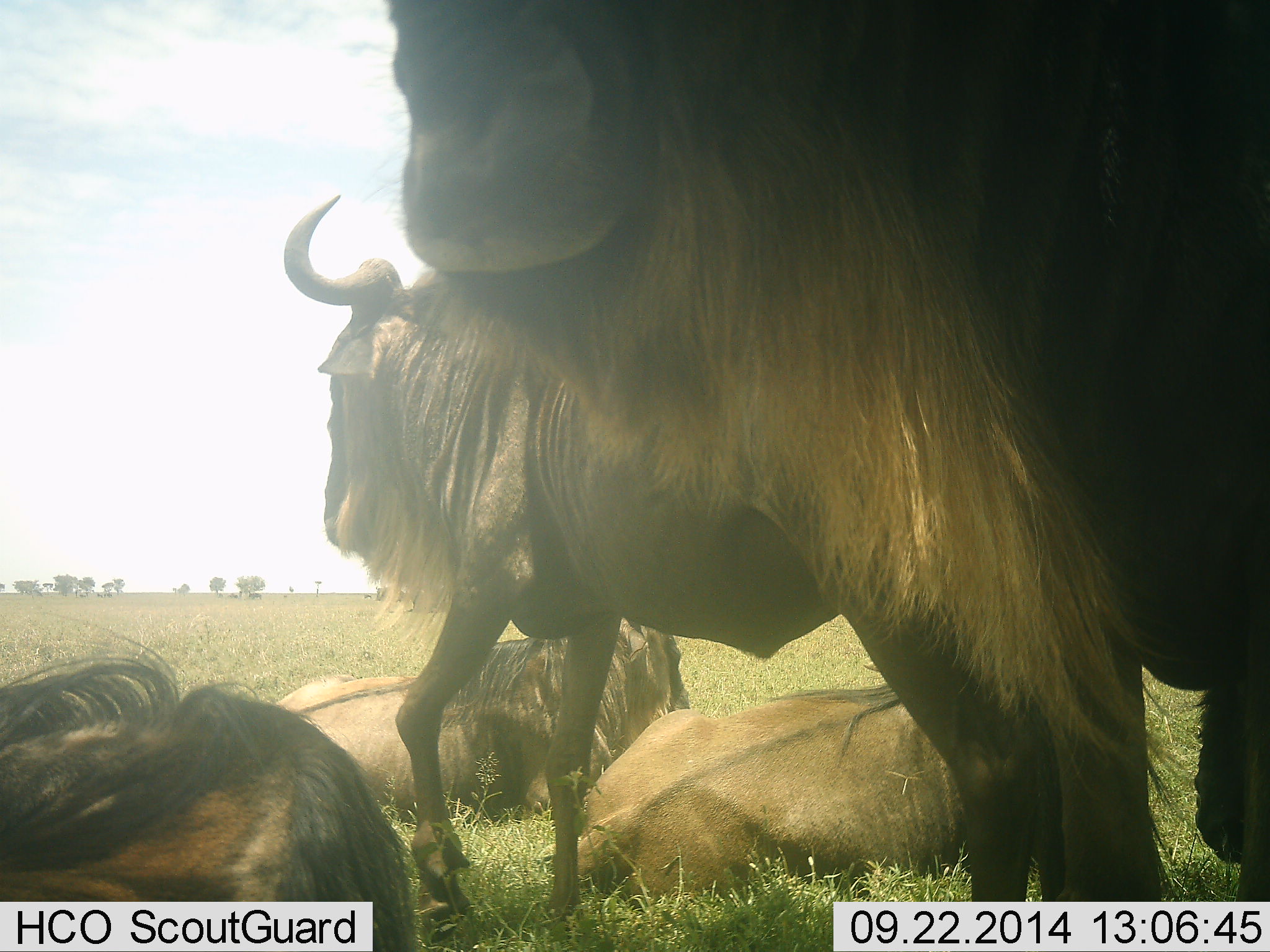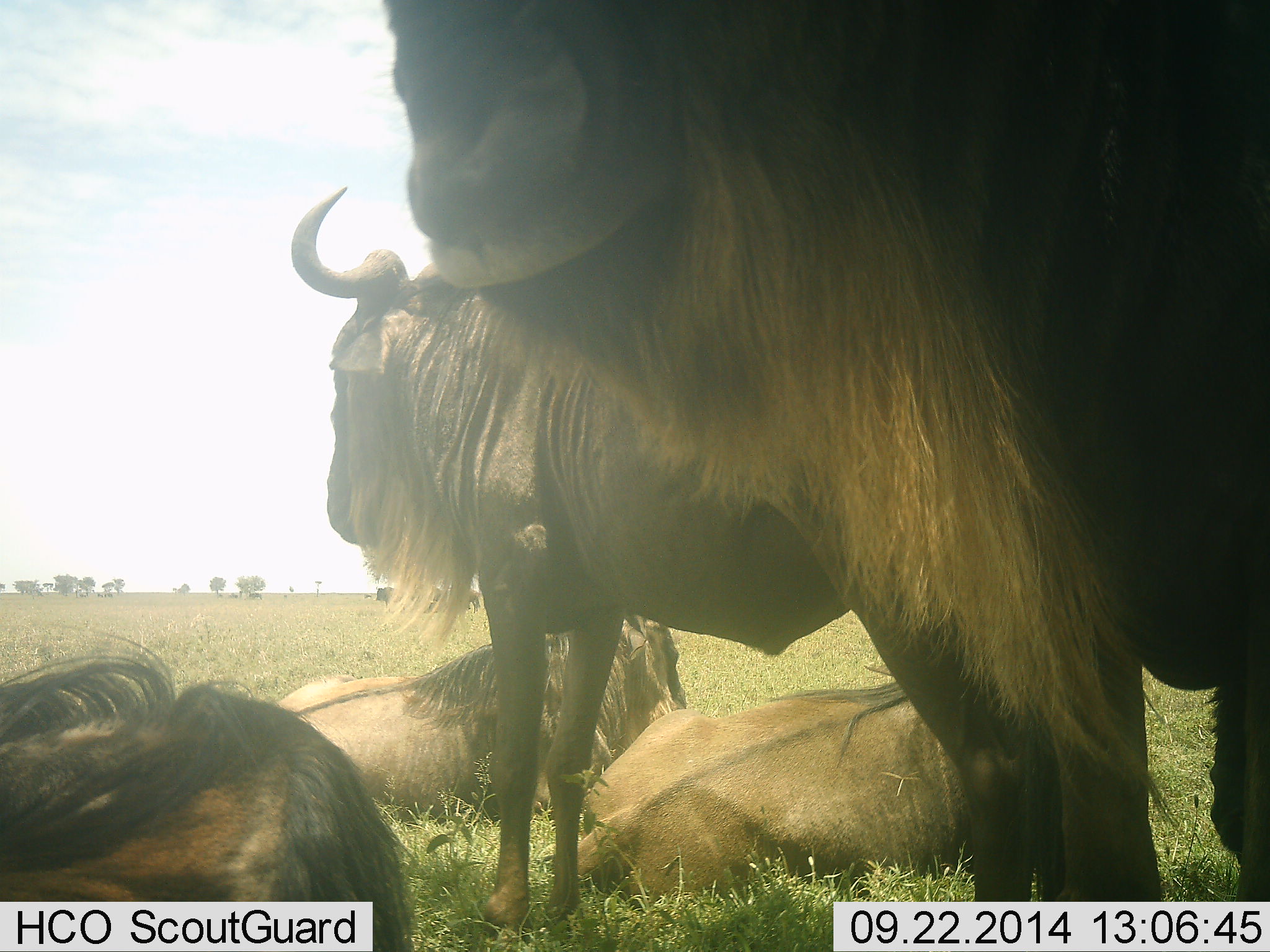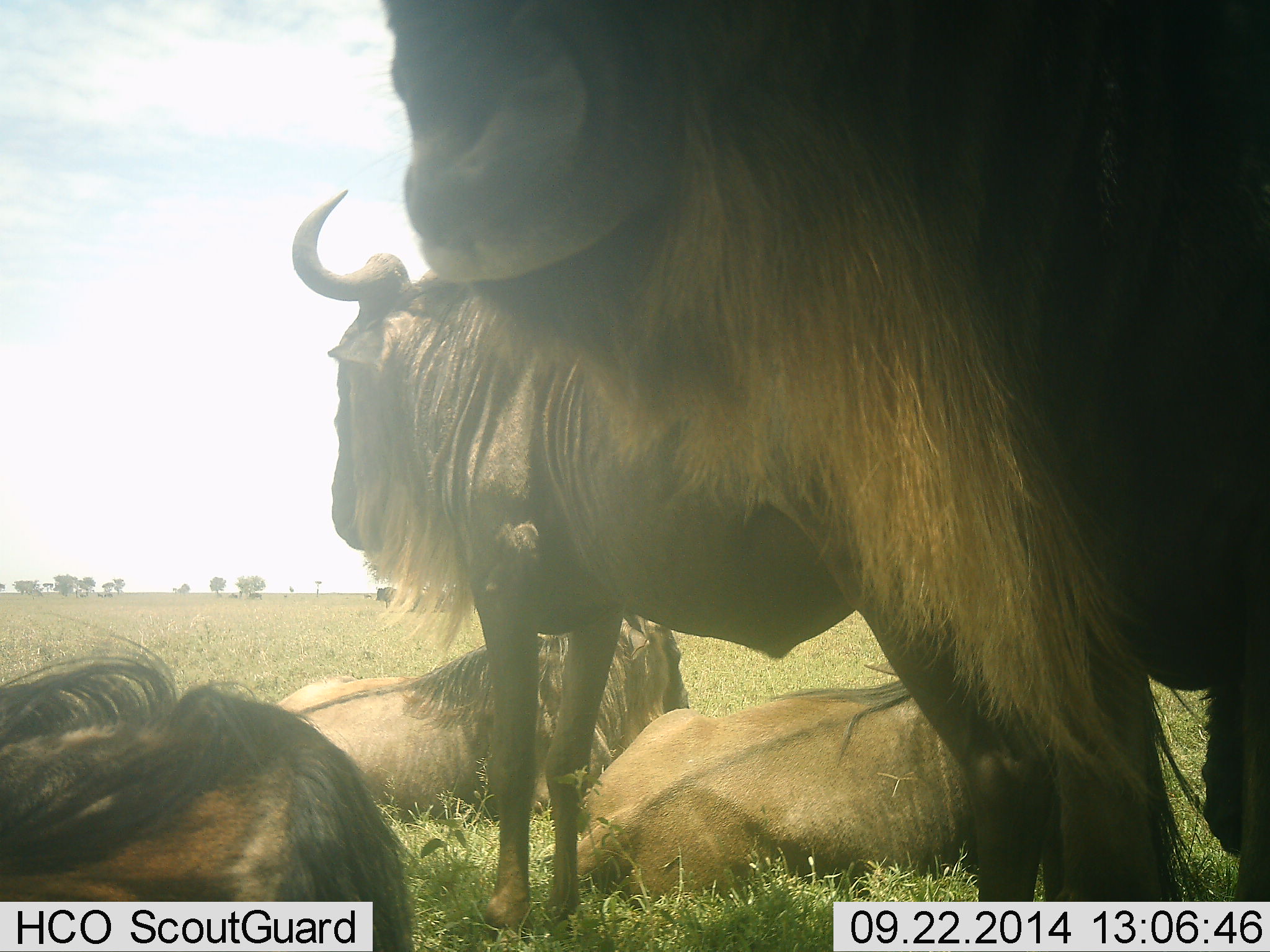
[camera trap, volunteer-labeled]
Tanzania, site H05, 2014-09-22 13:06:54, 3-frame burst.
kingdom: Animalia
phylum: Chordata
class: Mammalia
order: Artiodactyla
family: Bovidae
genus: Connochaetes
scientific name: Connochaetes taurinus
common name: blue wildebeest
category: wildebeest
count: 5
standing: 70%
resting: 100%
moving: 0%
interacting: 0%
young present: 0%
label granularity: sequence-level